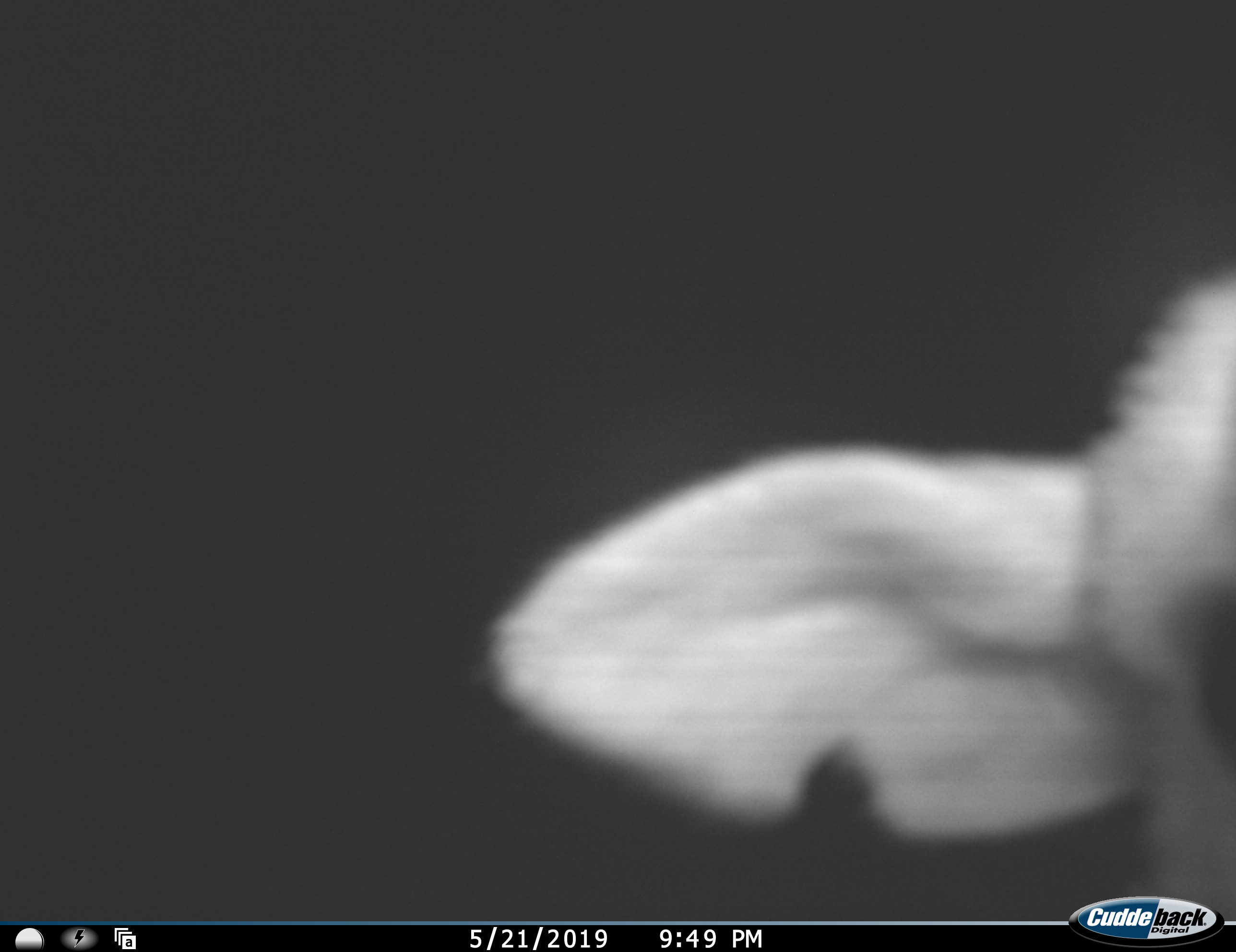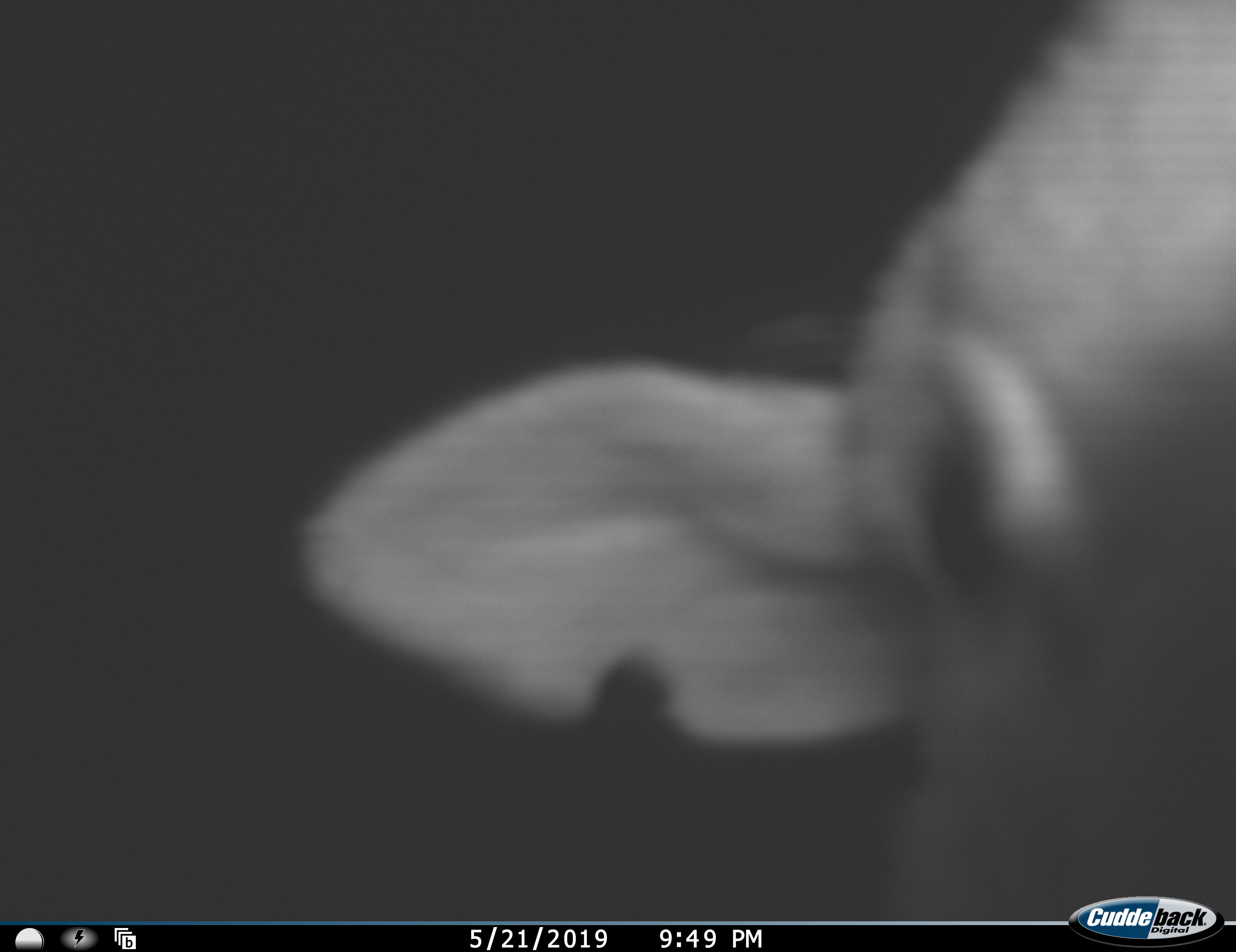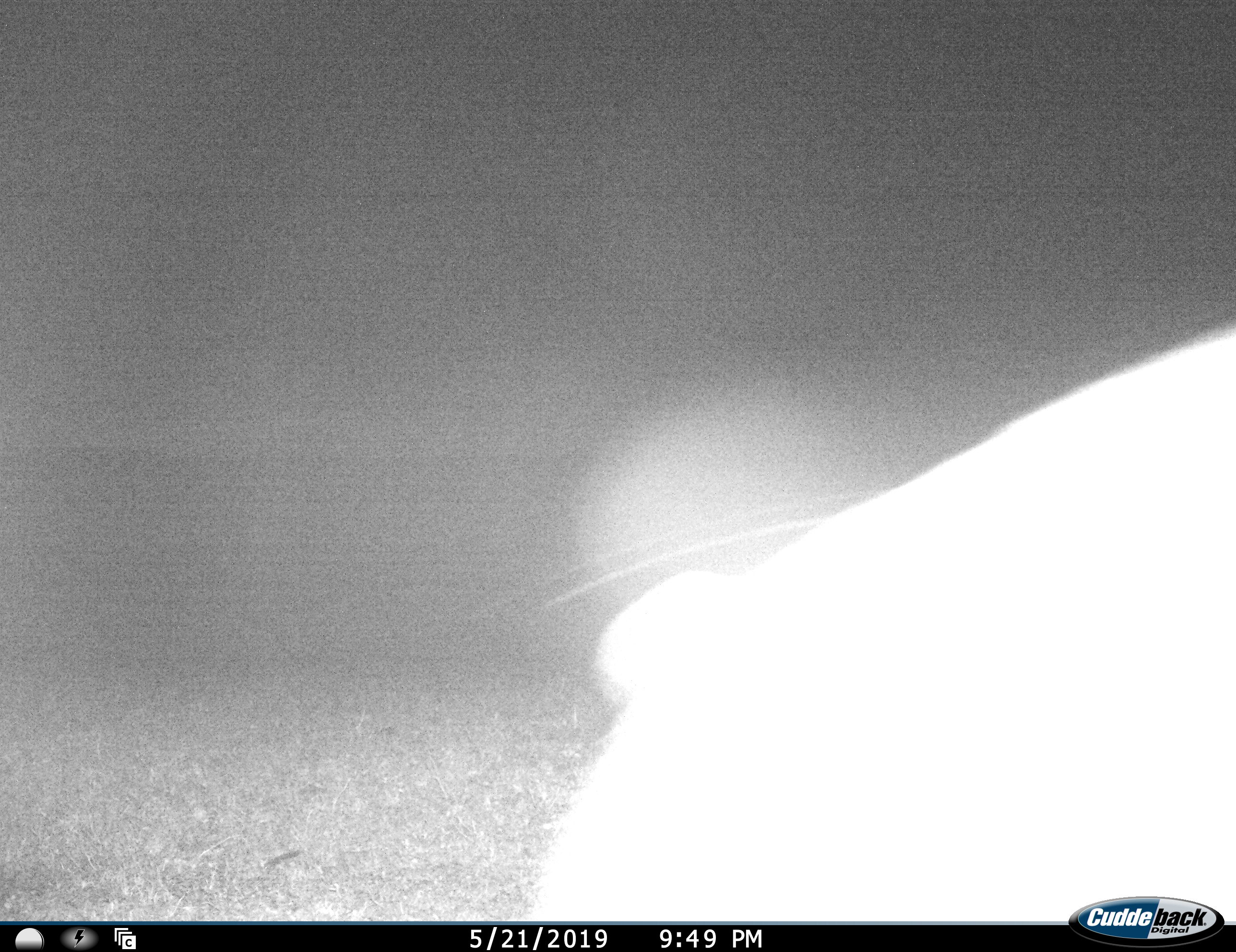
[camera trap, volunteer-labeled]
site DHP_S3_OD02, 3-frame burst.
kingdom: Animalia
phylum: Chordata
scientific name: Vertebrata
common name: domestic animal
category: domesticanimal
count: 1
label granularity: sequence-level